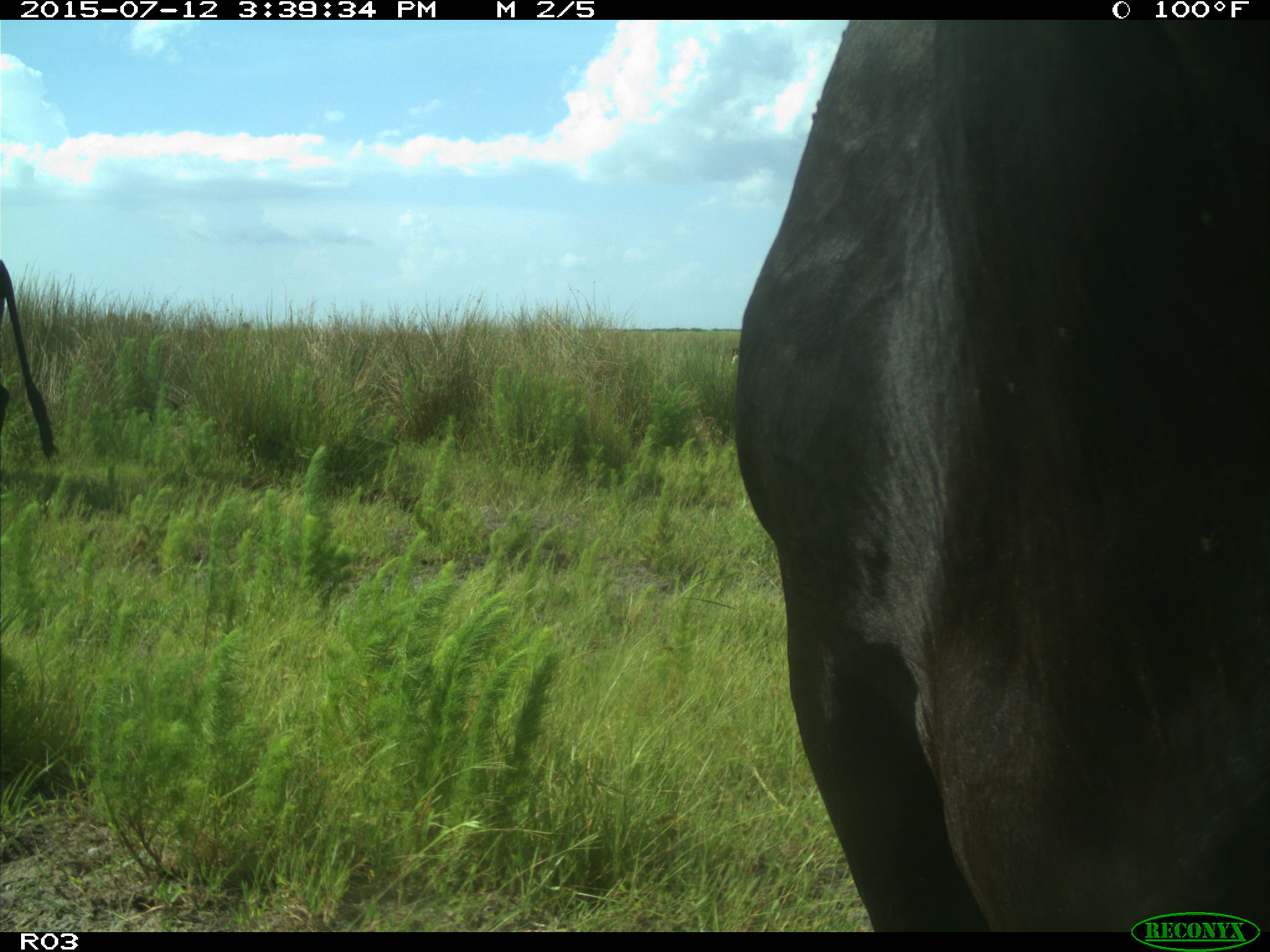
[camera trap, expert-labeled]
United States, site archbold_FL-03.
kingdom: Animalia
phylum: Chordata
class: Mammalia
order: Artiodactyla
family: Bovidae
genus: Bos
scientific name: Bos taurus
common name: domestic cow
Bos taurus (domestic cow).